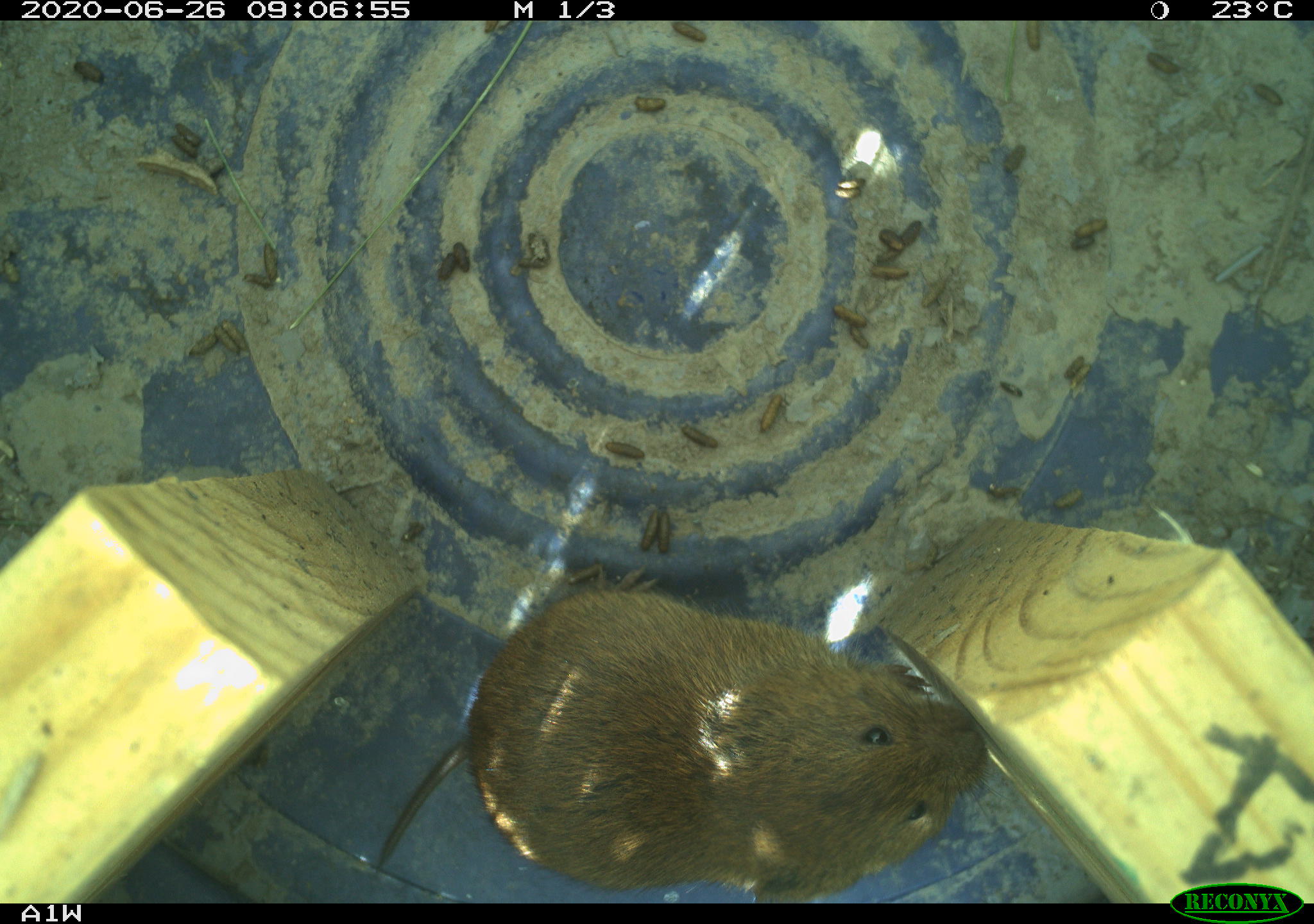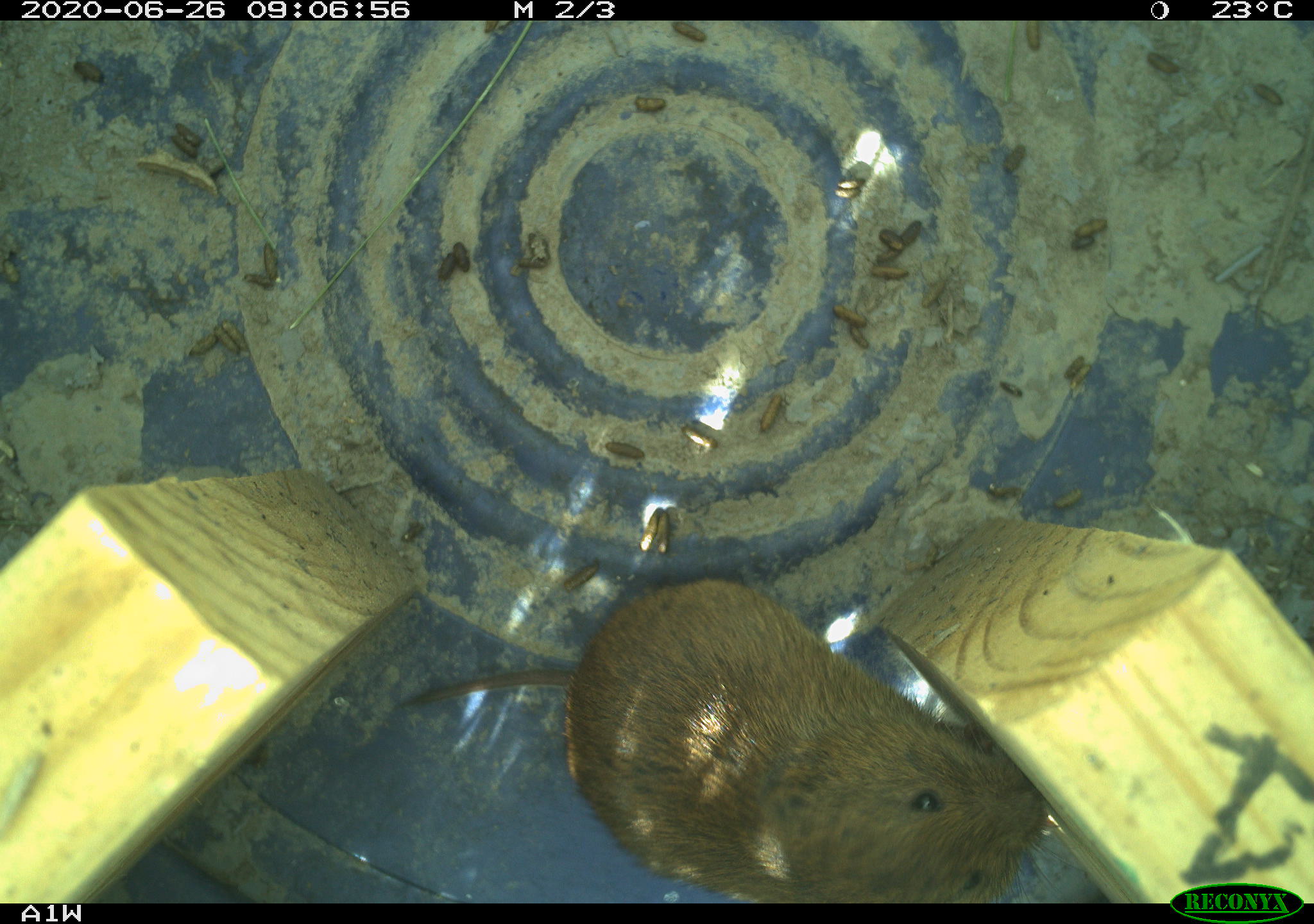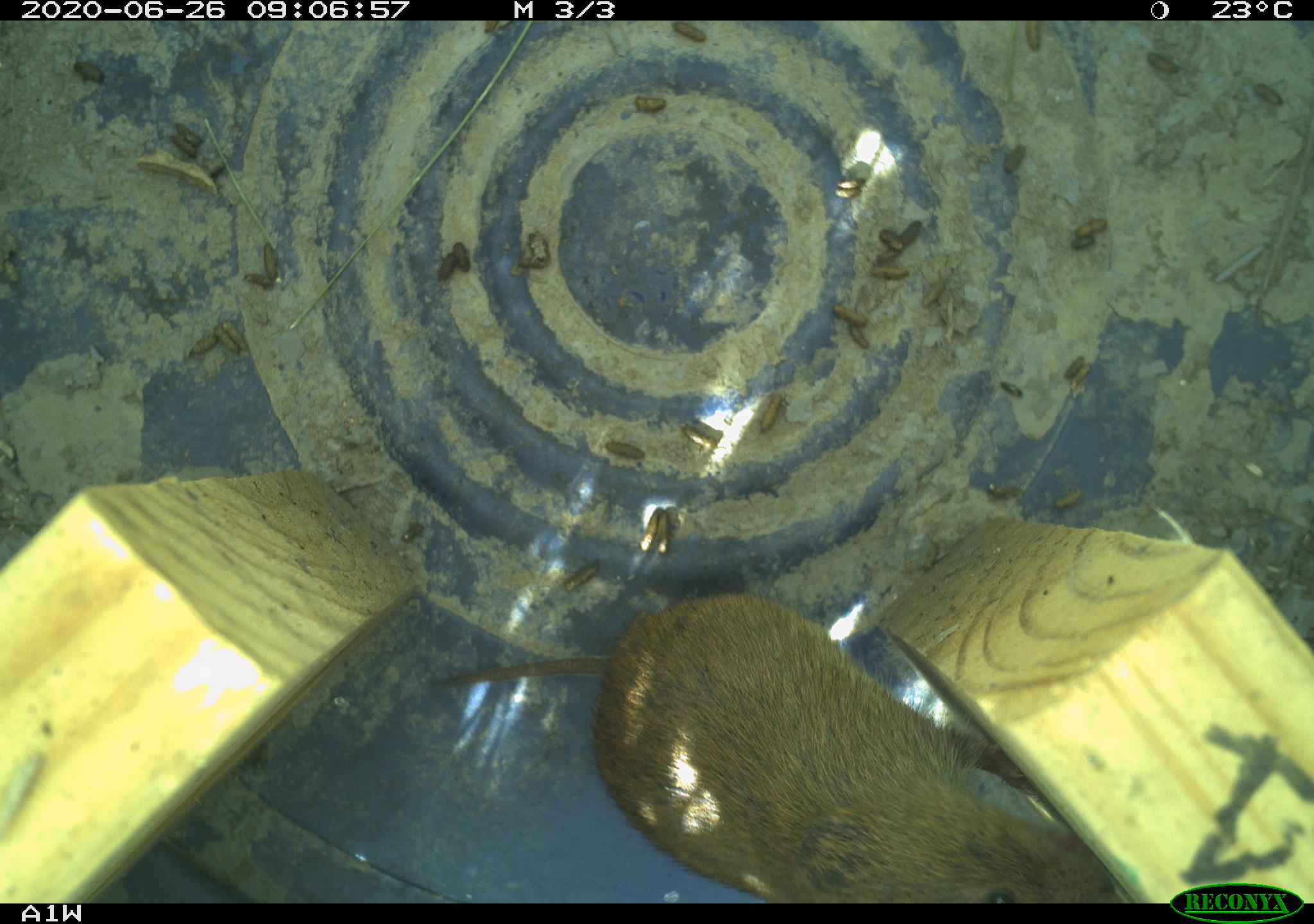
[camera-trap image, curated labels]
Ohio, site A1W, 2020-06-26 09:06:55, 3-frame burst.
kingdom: Animalia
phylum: Chordata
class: Mammalia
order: Rodentia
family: Cricetidae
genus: Microtus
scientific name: Microtus pennsylvanicus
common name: meadow vole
Meadow vole (Microtus pennsylvanicus).